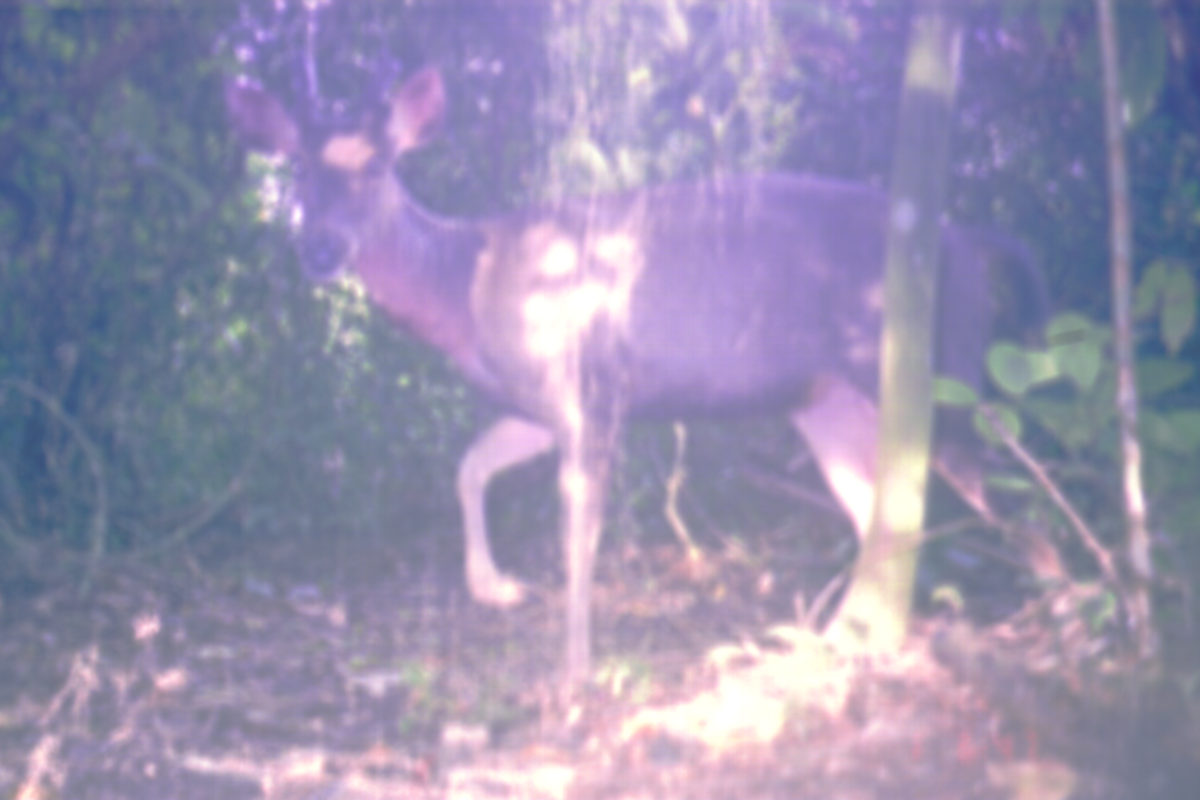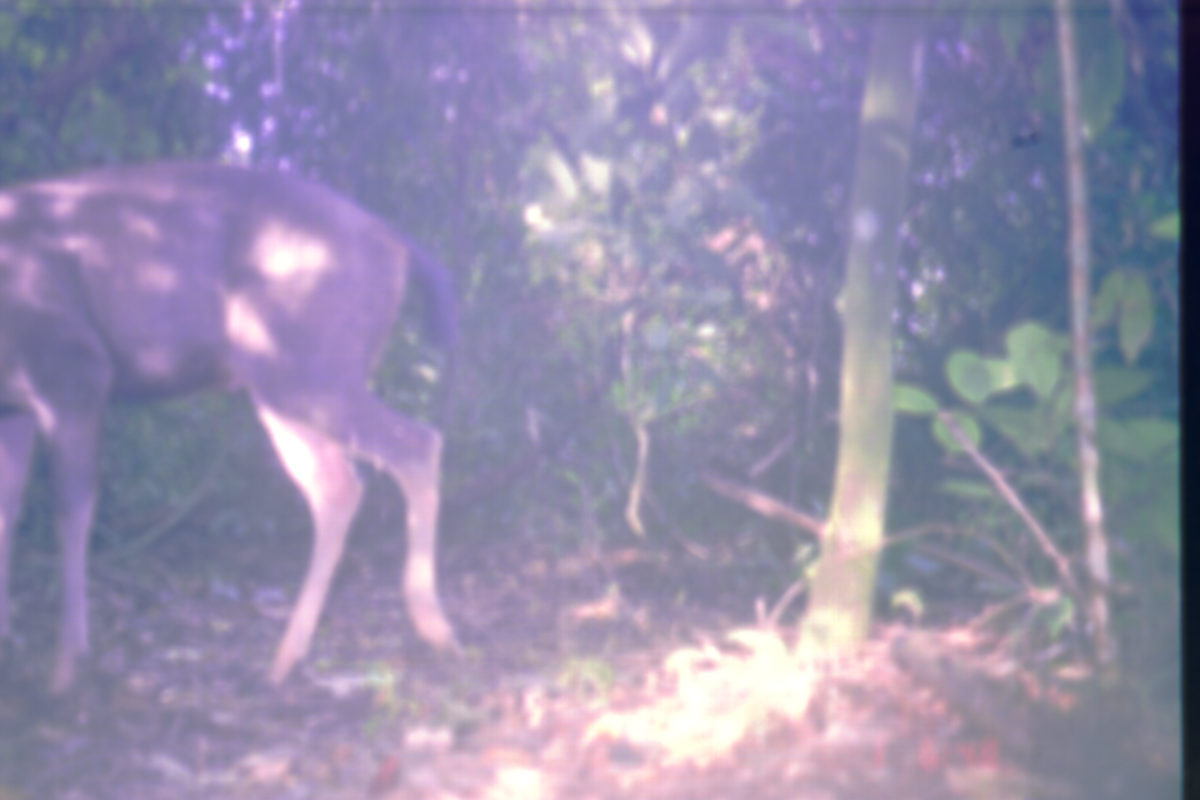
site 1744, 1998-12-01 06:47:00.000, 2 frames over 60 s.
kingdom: Animalia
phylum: Chordata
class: Mammalia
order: Artiodactyla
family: Cervidae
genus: Rusa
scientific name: Rusa unicolor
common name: sambar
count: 1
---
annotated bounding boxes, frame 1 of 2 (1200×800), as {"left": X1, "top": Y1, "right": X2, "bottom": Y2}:
rusa unicolor: {"left": 224, "top": 63, "right": 1052, "bottom": 703}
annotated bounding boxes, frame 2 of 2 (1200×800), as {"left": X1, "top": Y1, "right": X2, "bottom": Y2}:
rusa unicolor: {"left": 0, "top": 161, "right": 463, "bottom": 692}